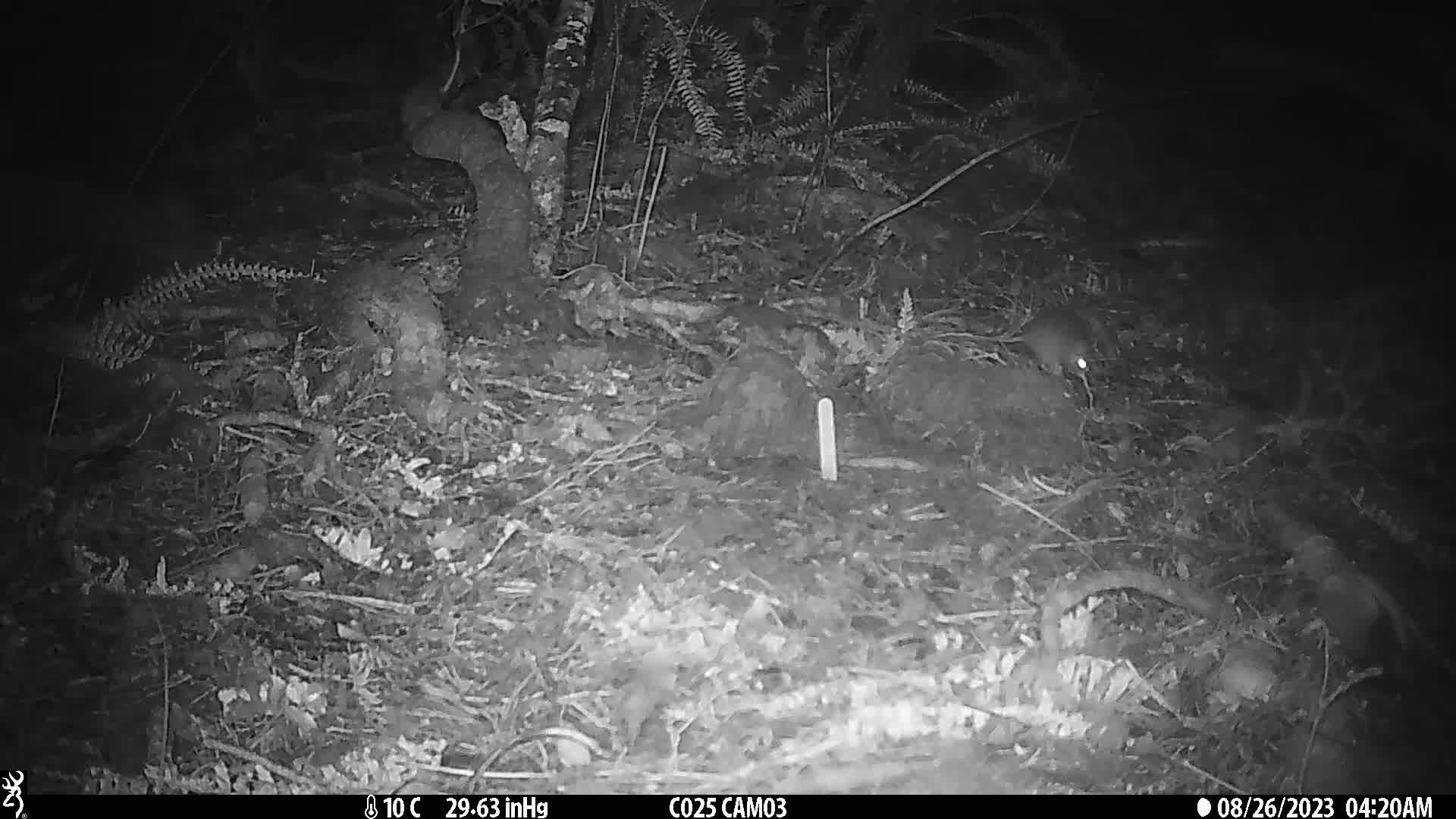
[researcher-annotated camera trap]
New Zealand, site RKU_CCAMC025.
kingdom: Animalia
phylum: Chordata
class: Mammalia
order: Rodentia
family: Muridae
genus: Rattus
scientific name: Rattus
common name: rat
Rat (Rattus).